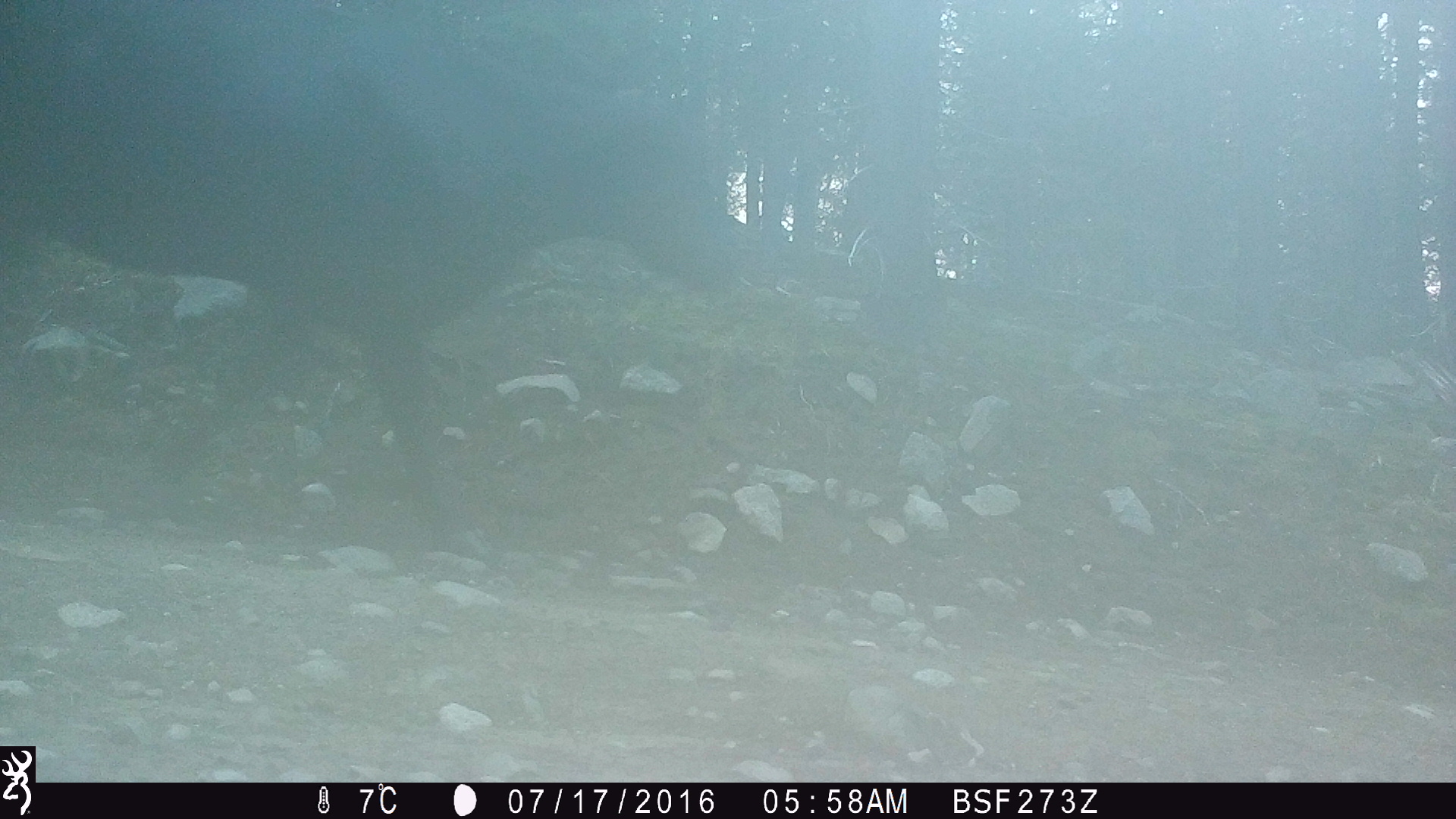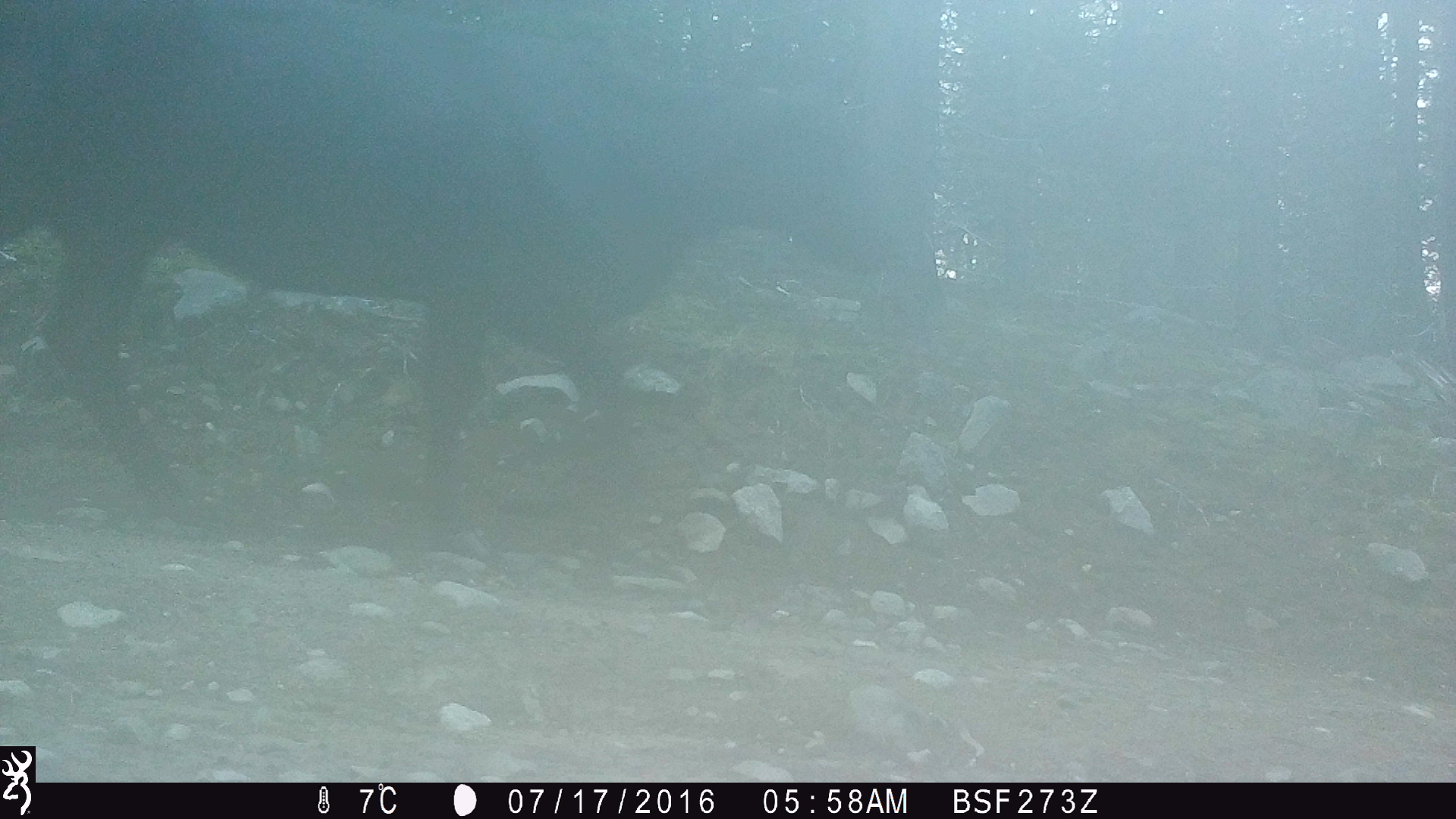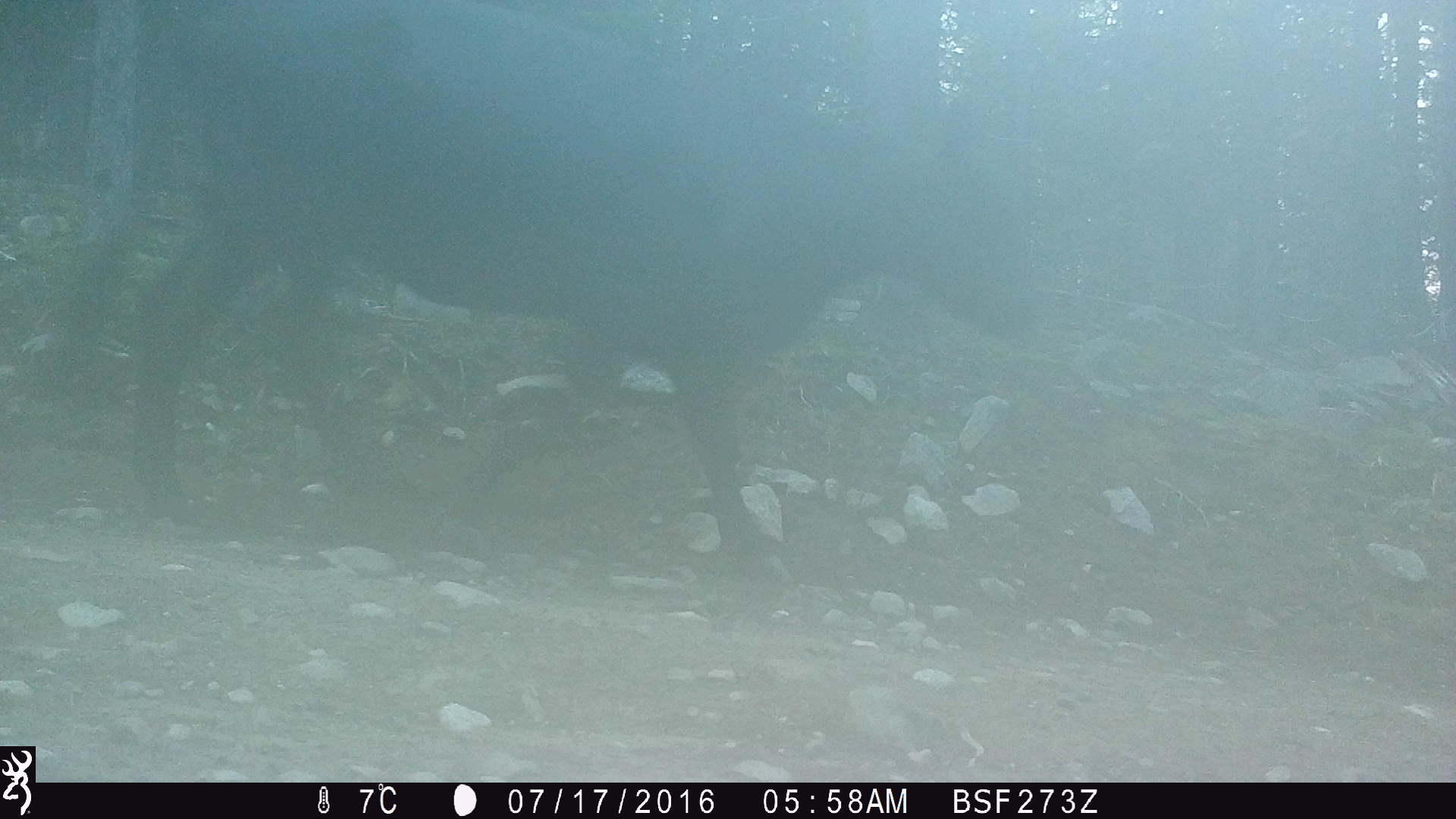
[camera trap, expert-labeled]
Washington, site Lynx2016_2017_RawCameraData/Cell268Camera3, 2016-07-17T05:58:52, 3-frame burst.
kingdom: Animalia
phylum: Chordata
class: Mammalia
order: Artiodactyla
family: Bovidae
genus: Bos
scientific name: Bos taurus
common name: domestic cattle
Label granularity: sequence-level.